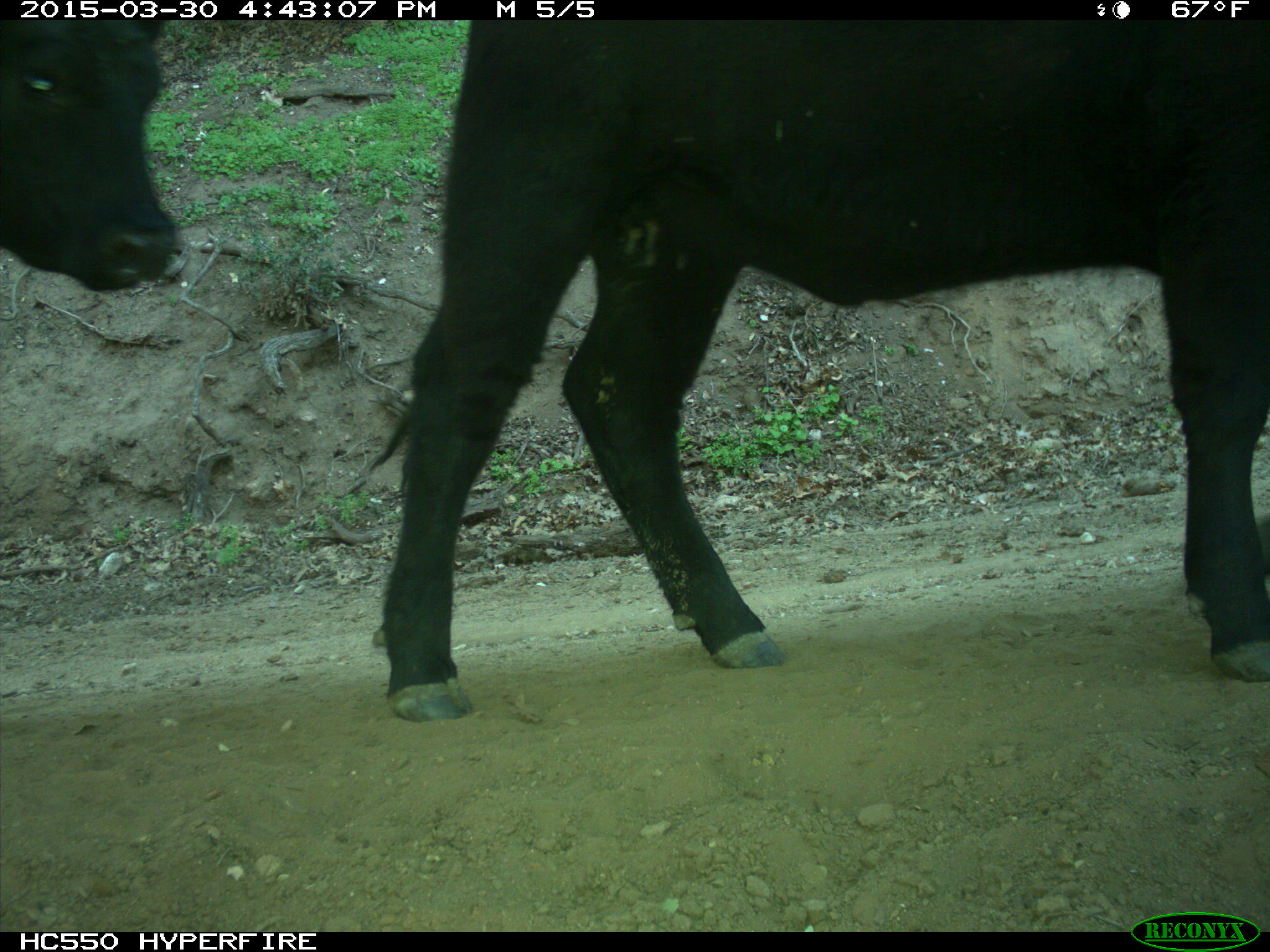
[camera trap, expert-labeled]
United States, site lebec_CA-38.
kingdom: Animalia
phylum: Chordata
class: Mammalia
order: Artiodactyla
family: Bovidae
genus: Bos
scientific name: Bos taurus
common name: domestic cow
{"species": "Bos taurus (domestic cow)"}